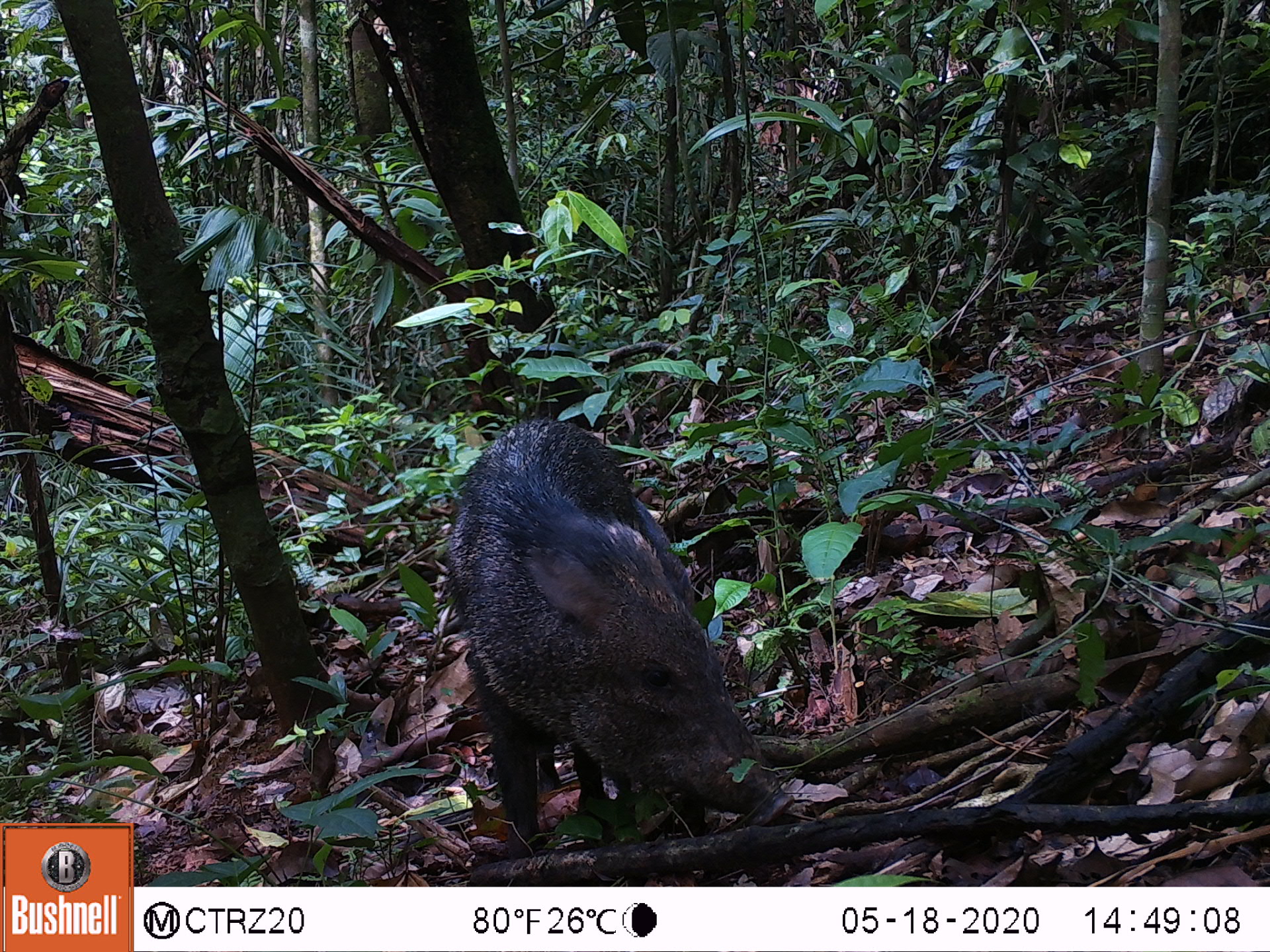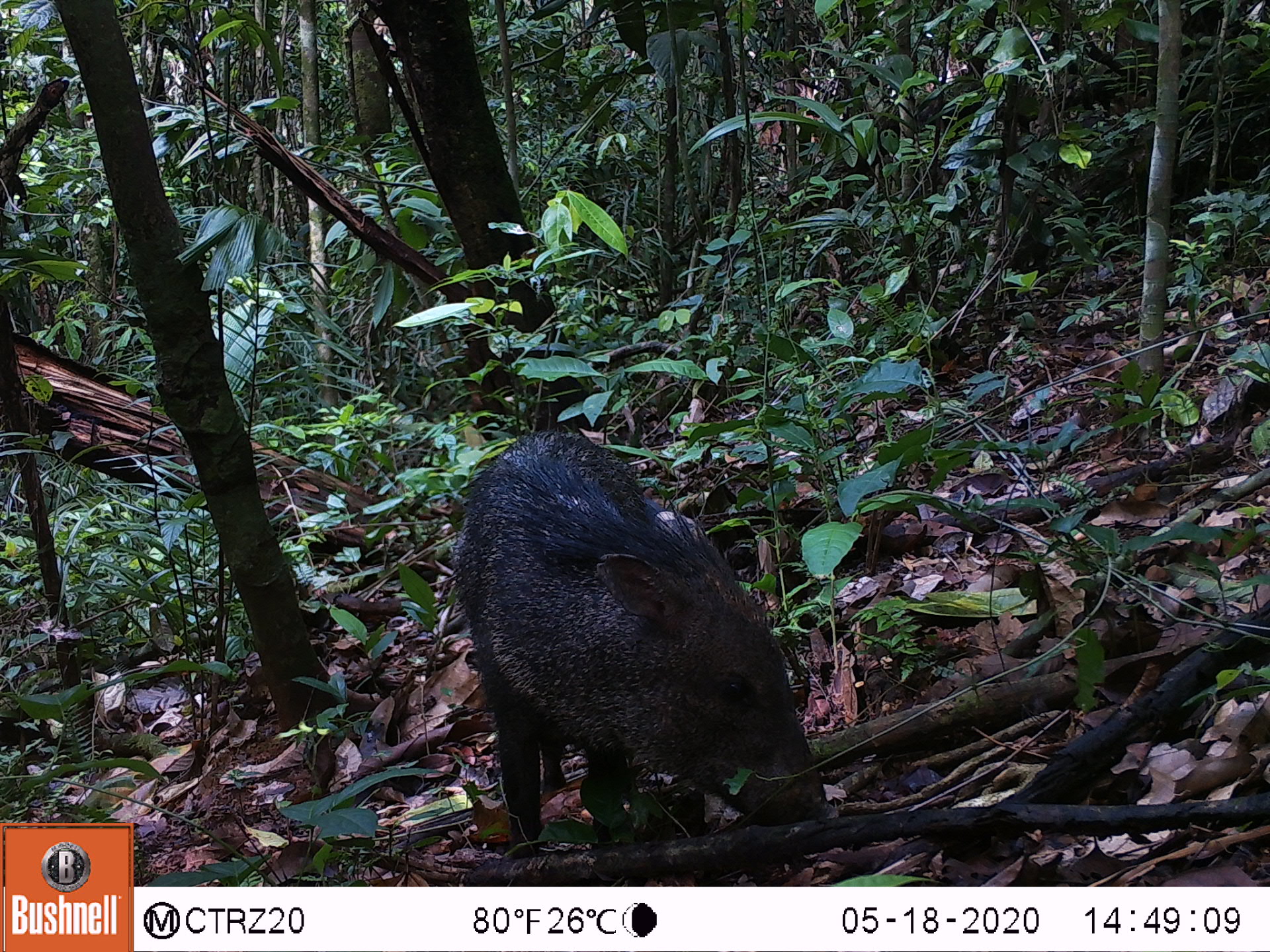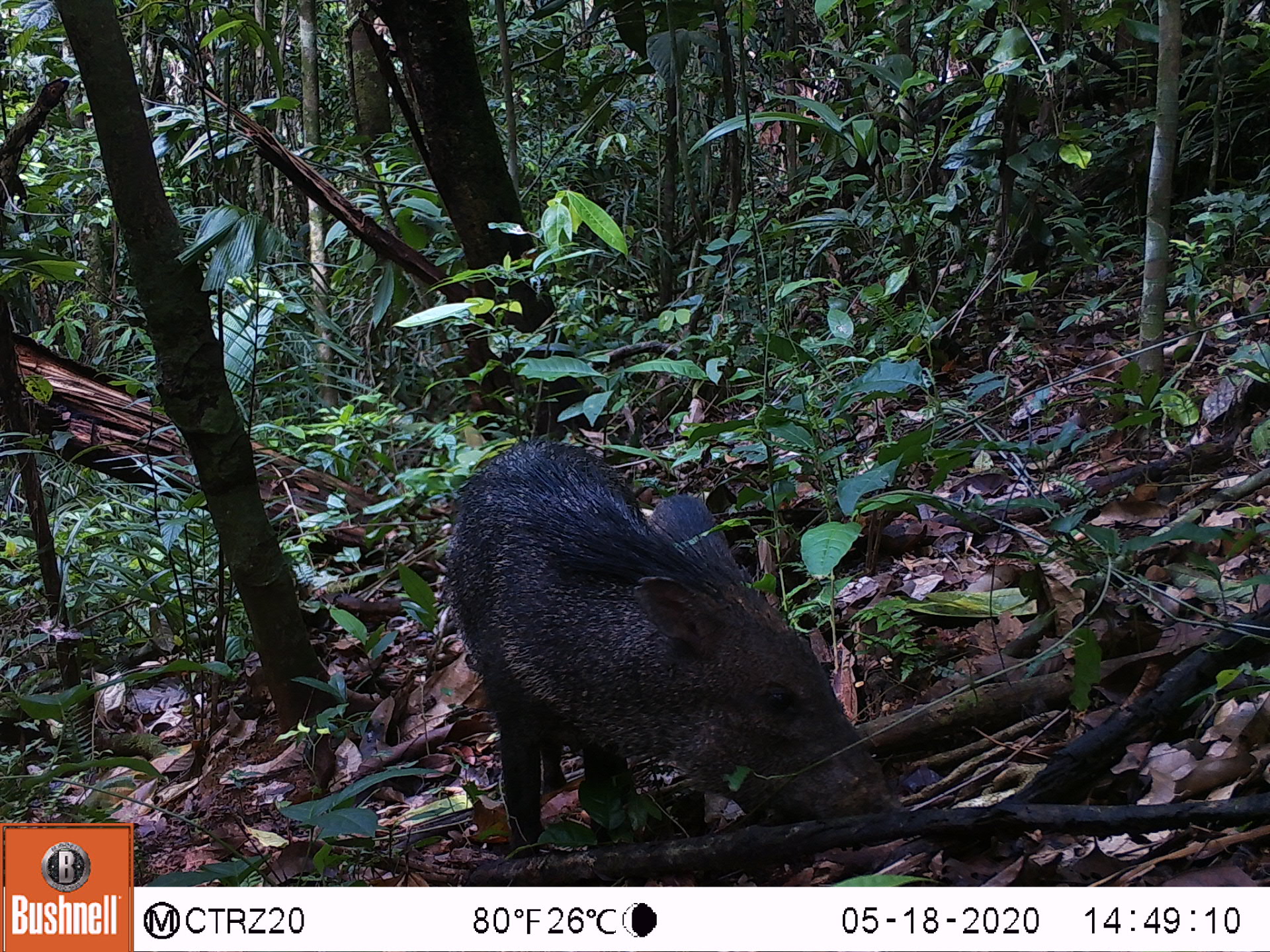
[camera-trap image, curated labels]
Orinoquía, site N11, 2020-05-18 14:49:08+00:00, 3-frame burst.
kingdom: Animalia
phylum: Chordata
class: Mammalia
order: Artiodactyla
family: Tayassuidae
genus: Pecari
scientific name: Pecari tajacu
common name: collared peccary